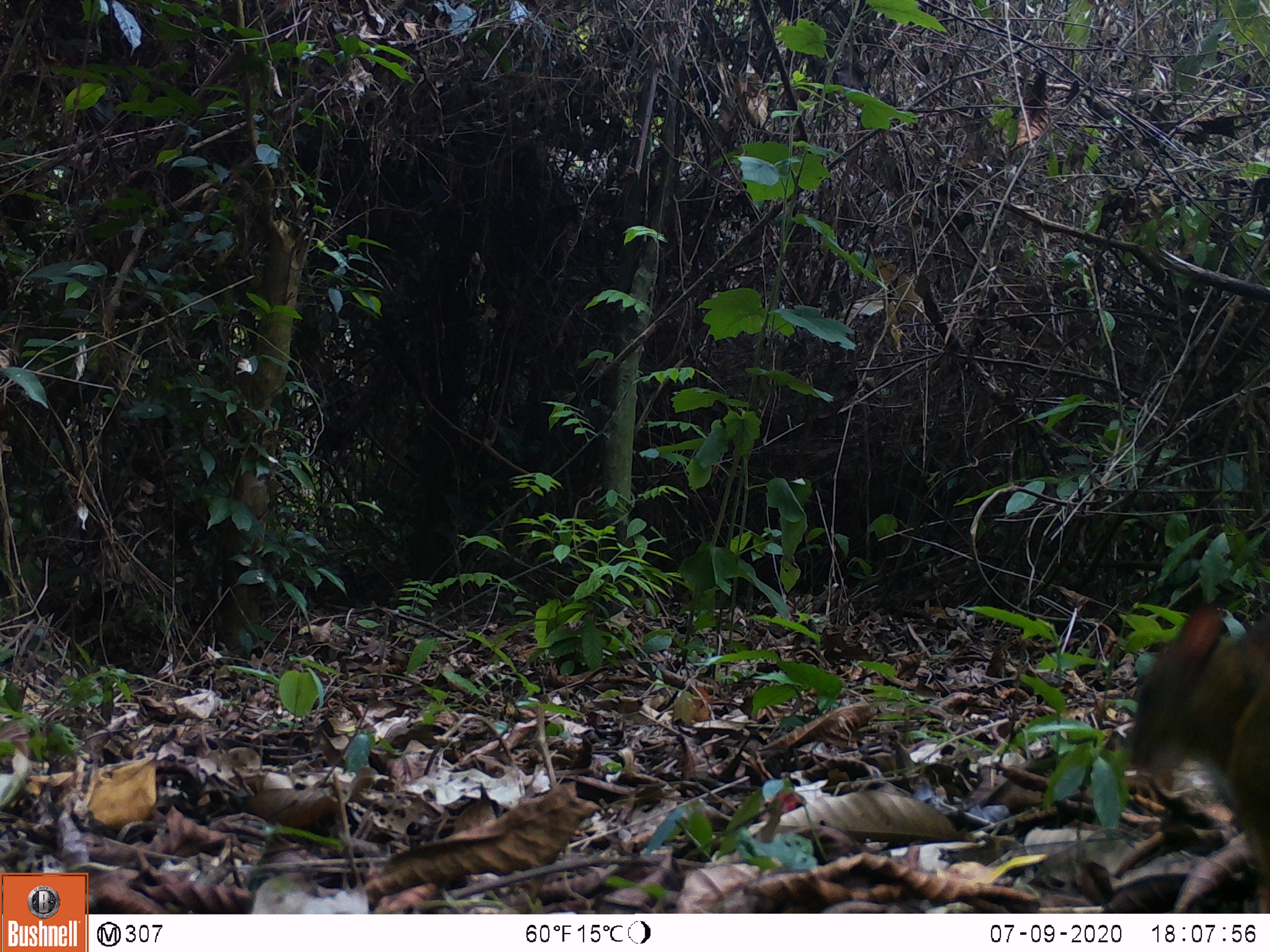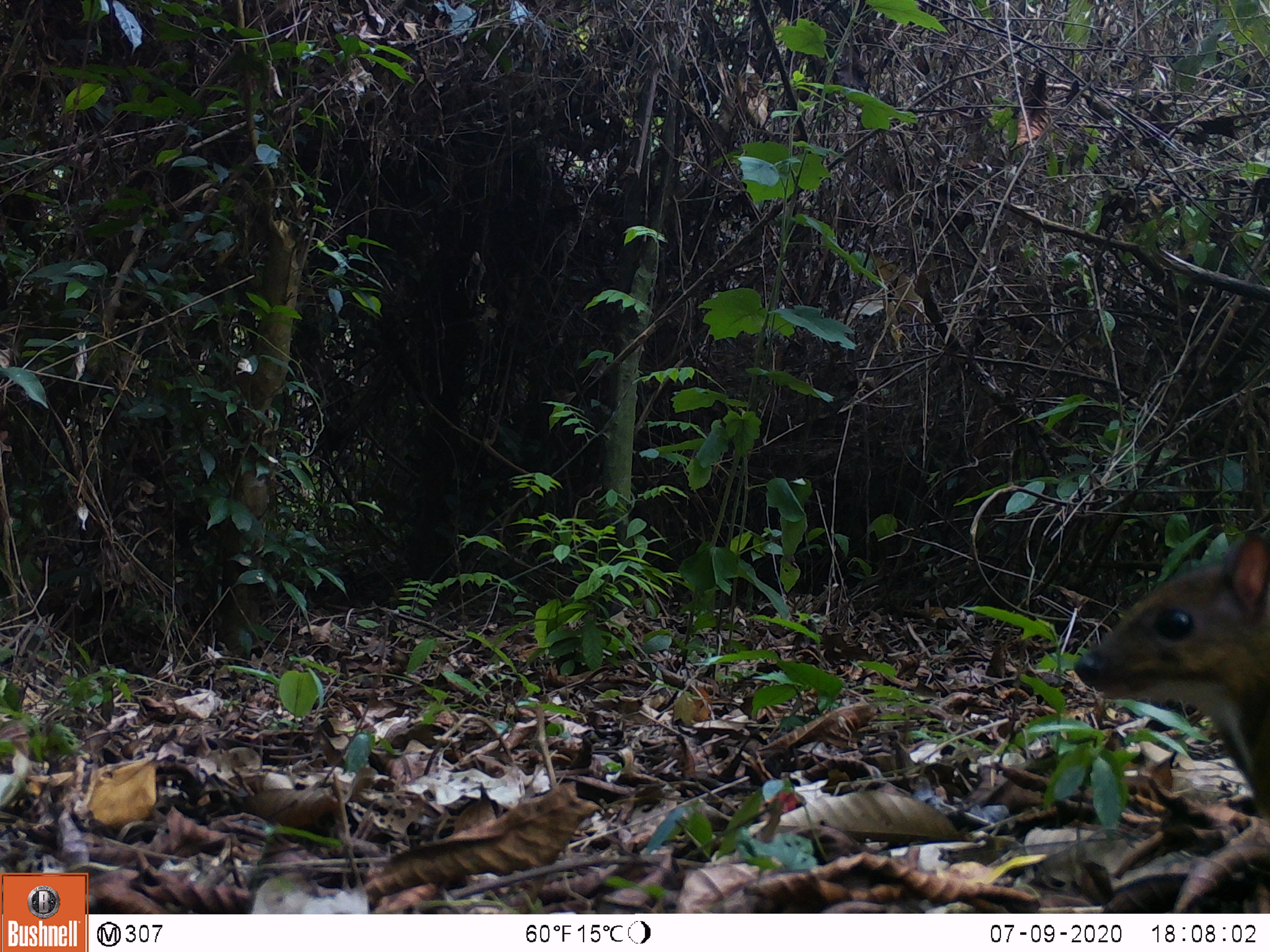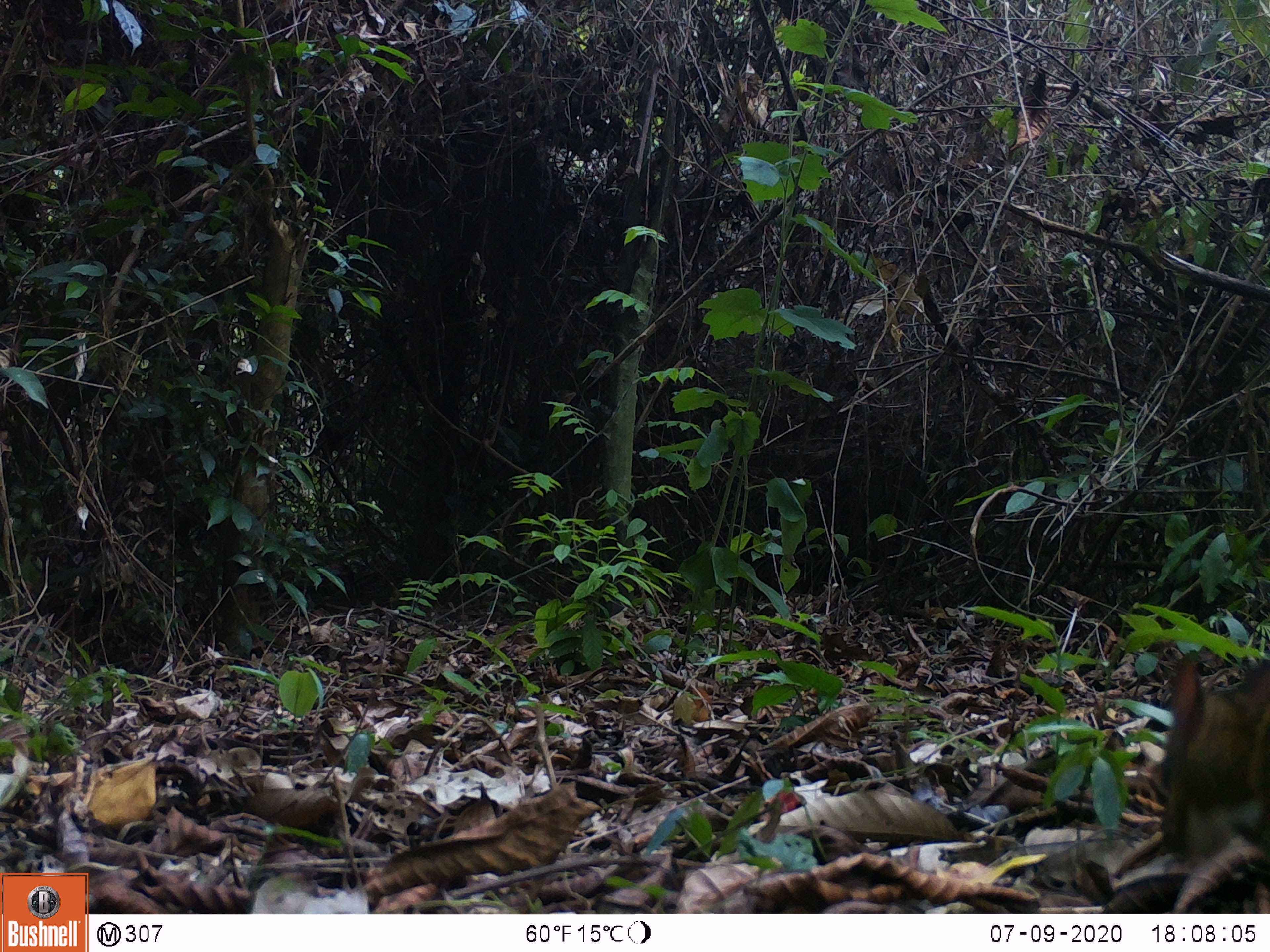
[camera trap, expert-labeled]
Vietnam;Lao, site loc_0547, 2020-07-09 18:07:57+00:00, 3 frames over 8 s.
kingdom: Animalia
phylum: Chordata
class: Mammalia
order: Artiodactyla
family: Tragulidae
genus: Moschiola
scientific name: Moschiola meminna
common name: chevrotain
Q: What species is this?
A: Chevrotain (Moschiola meminna).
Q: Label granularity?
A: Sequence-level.